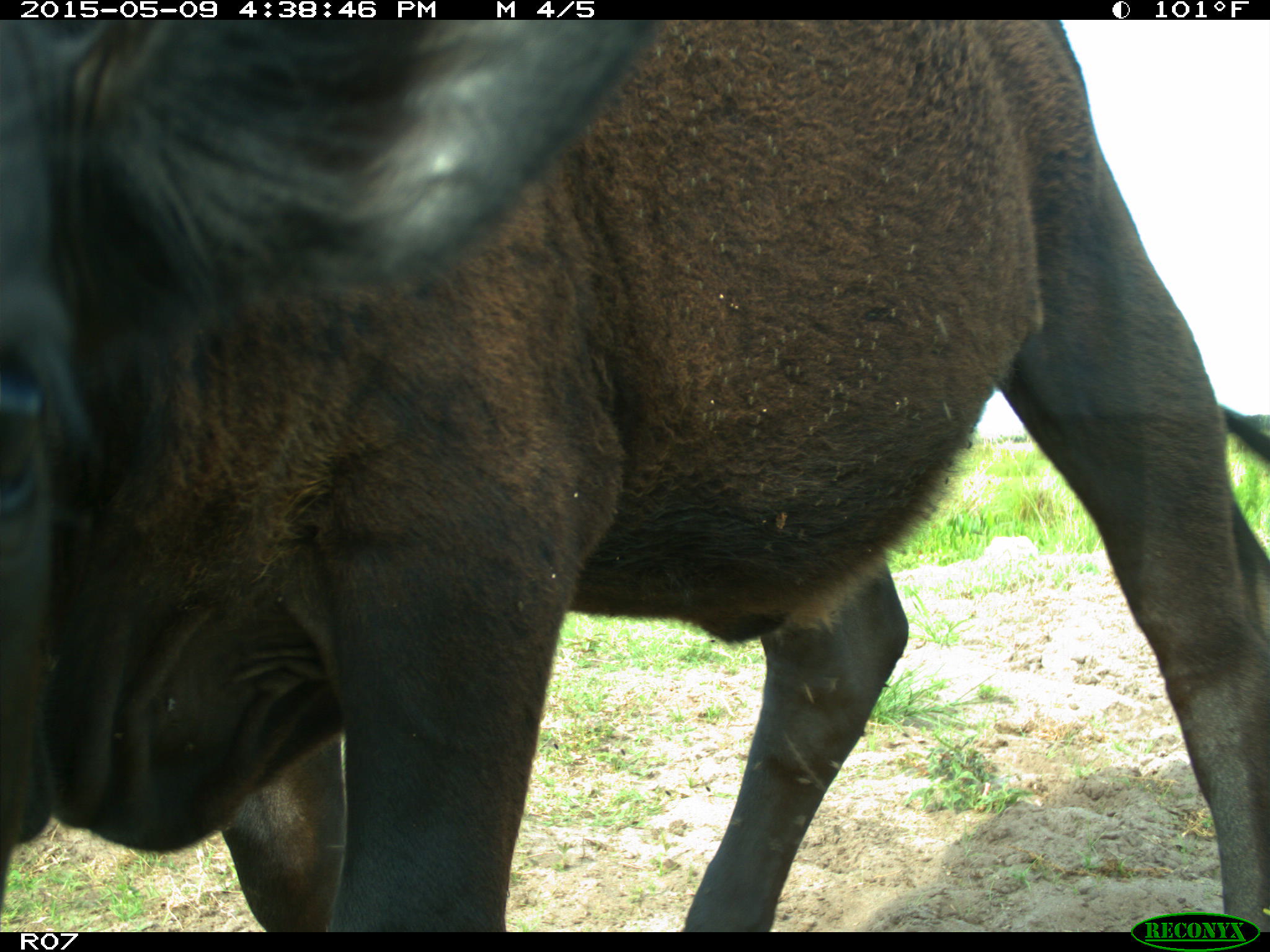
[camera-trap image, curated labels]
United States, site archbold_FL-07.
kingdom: Animalia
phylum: Chordata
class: Mammalia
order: Artiodactyla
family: Bovidae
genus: Bos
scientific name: Bos taurus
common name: domestic cow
Bos taurus (domestic cow).